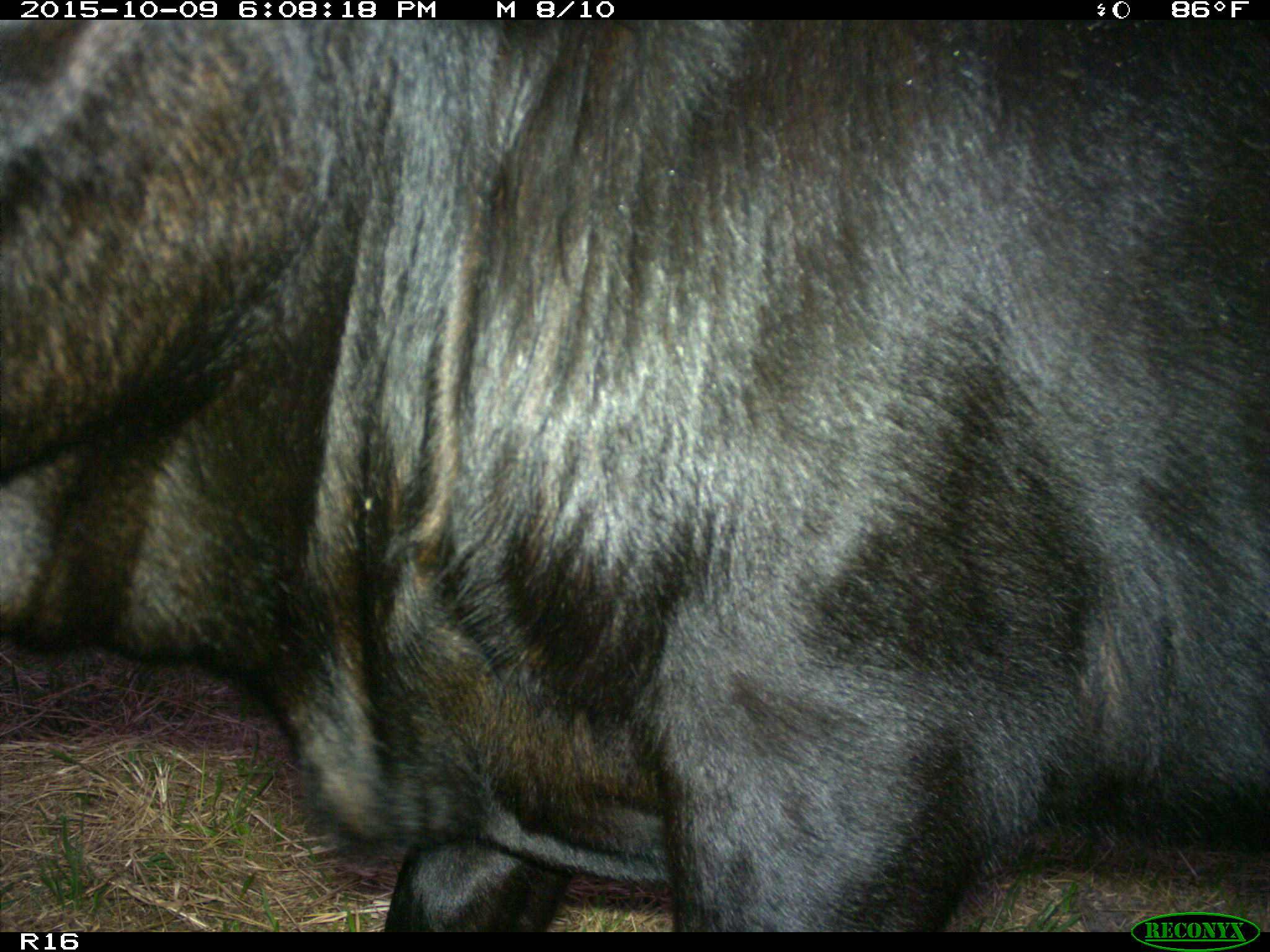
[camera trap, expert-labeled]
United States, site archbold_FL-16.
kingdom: Animalia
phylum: Chordata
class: Mammalia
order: Artiodactyla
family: Bovidae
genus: Bos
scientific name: Bos taurus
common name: domestic cow